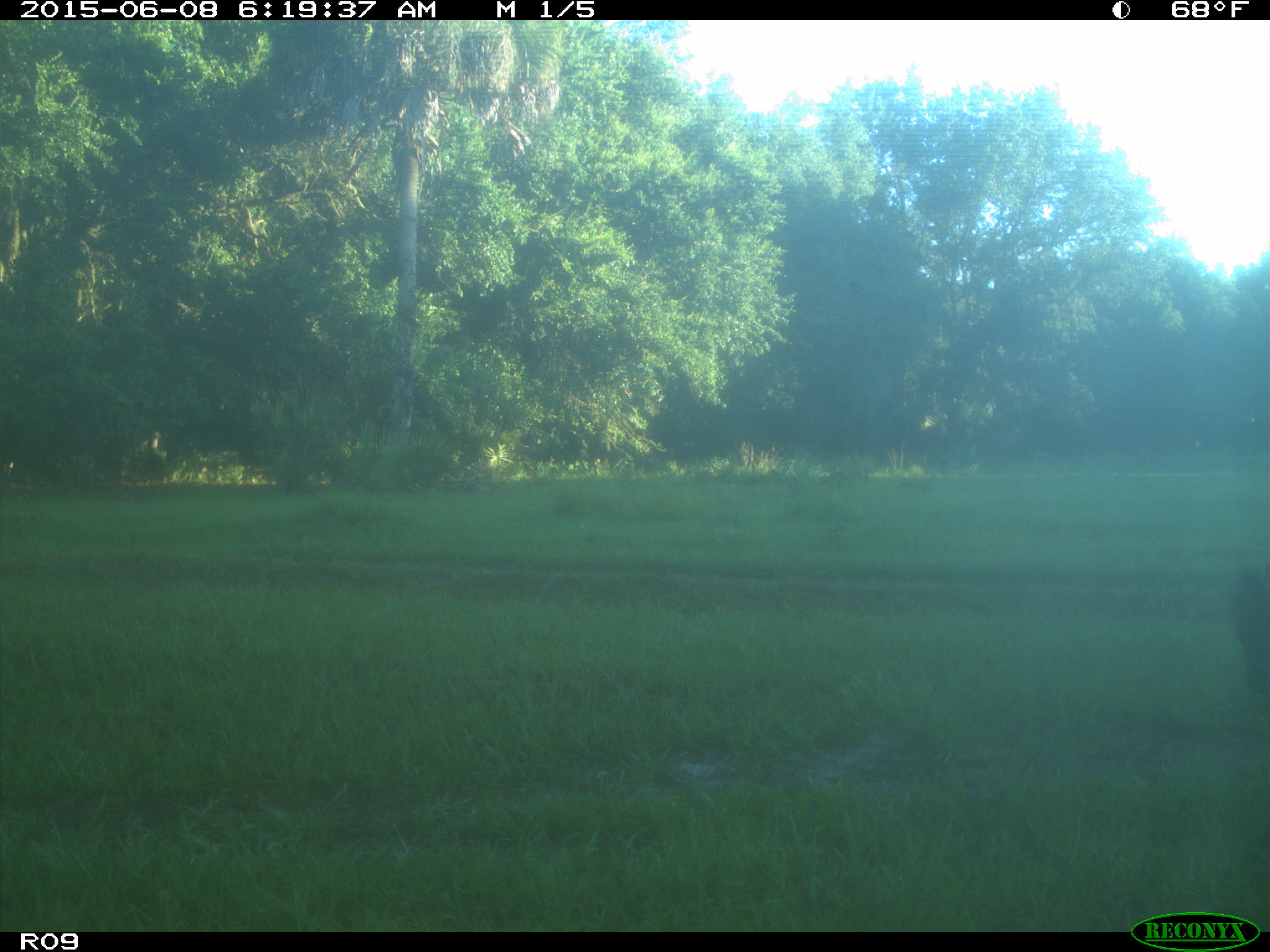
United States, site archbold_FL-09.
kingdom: Animalia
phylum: Chordata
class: Mammalia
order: Artiodactyla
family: Bovidae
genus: Bos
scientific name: Bos taurus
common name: domestic cow